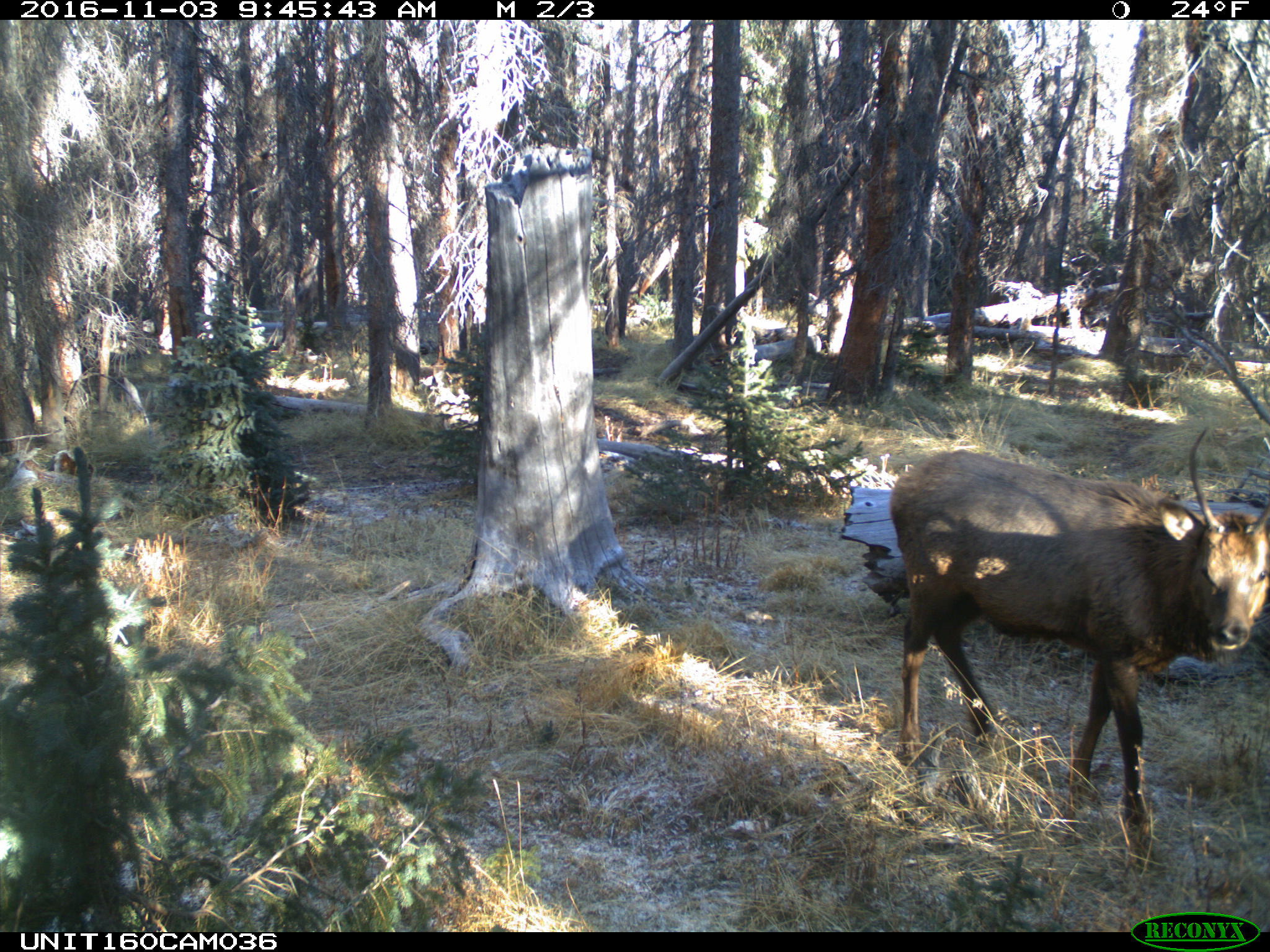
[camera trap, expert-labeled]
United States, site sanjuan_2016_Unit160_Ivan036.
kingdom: Animalia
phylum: Chordata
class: Mammalia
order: Artiodactyla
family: Cervidae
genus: Cervus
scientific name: Cervus elaphus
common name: red deer